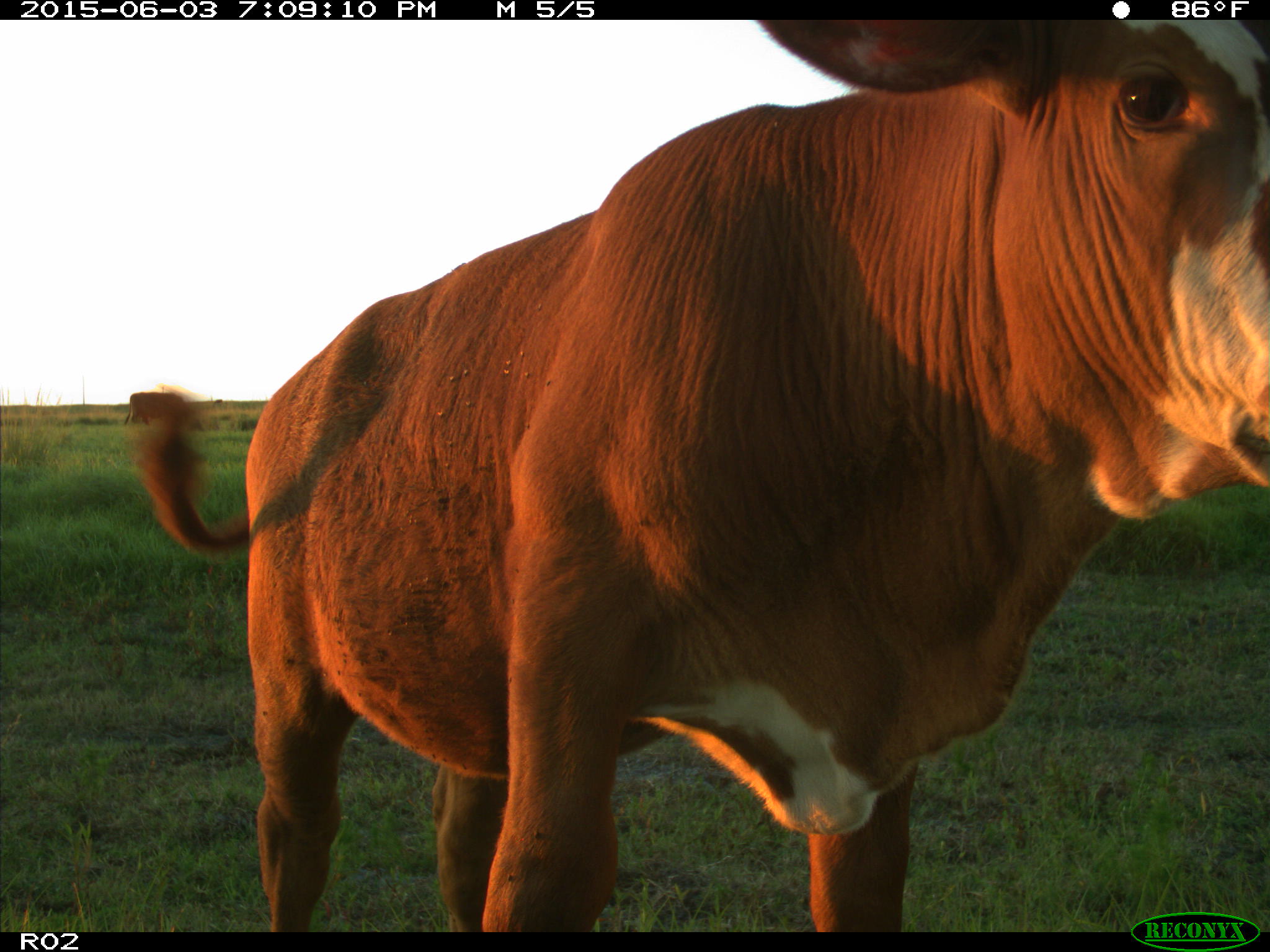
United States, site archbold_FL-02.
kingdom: Animalia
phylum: Chordata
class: Mammalia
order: Artiodactyla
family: Bovidae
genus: Bos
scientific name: Bos taurus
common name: domestic cow